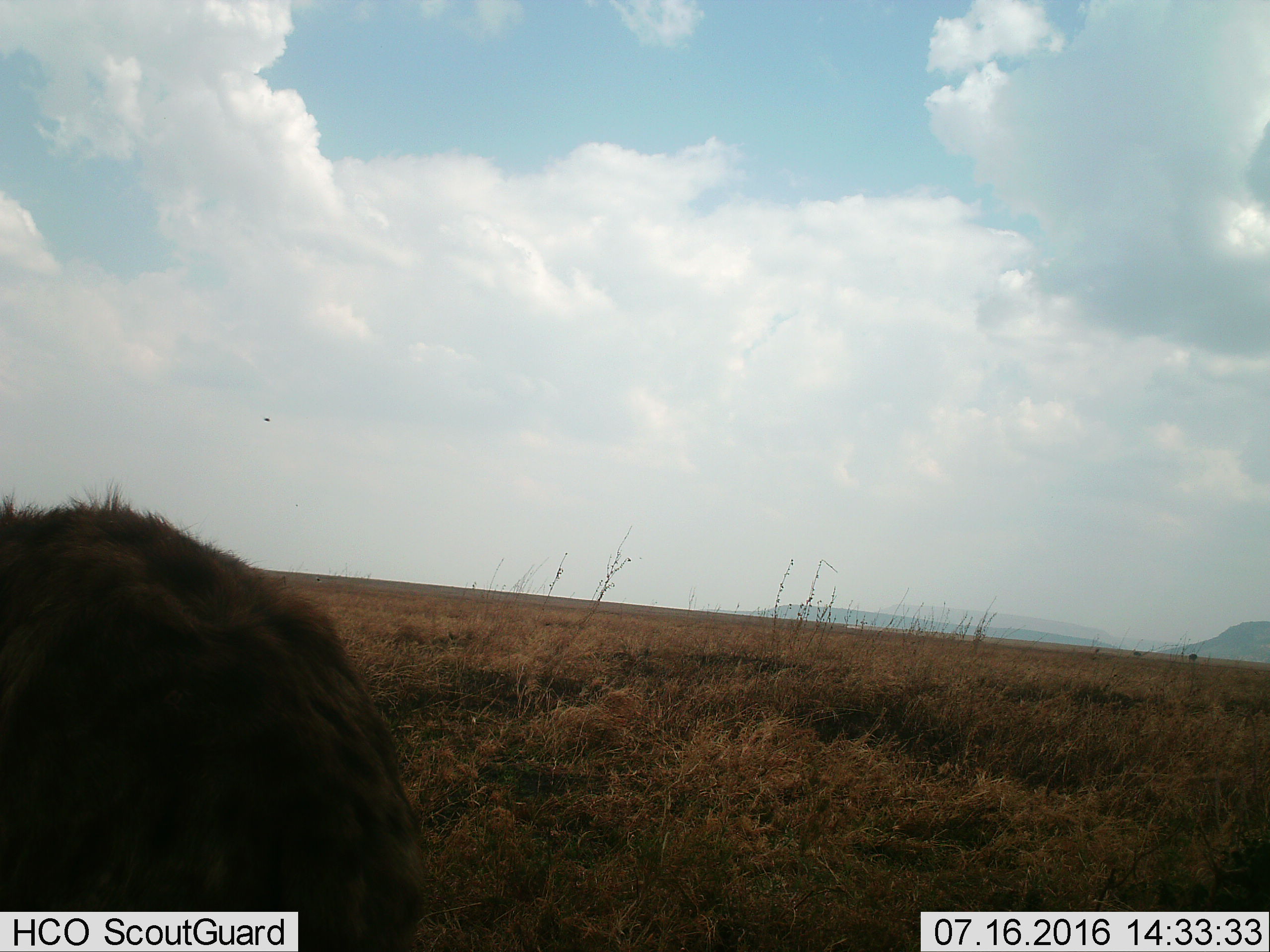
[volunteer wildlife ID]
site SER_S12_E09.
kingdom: Animalia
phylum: Chordata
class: Mammalia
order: Artiodactyla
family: Bovidae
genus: Syncerus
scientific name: Syncerus caffer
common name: african buffalo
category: buffalo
Buffalo (african buffalo) (Syncerus caffer), count 1. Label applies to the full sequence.